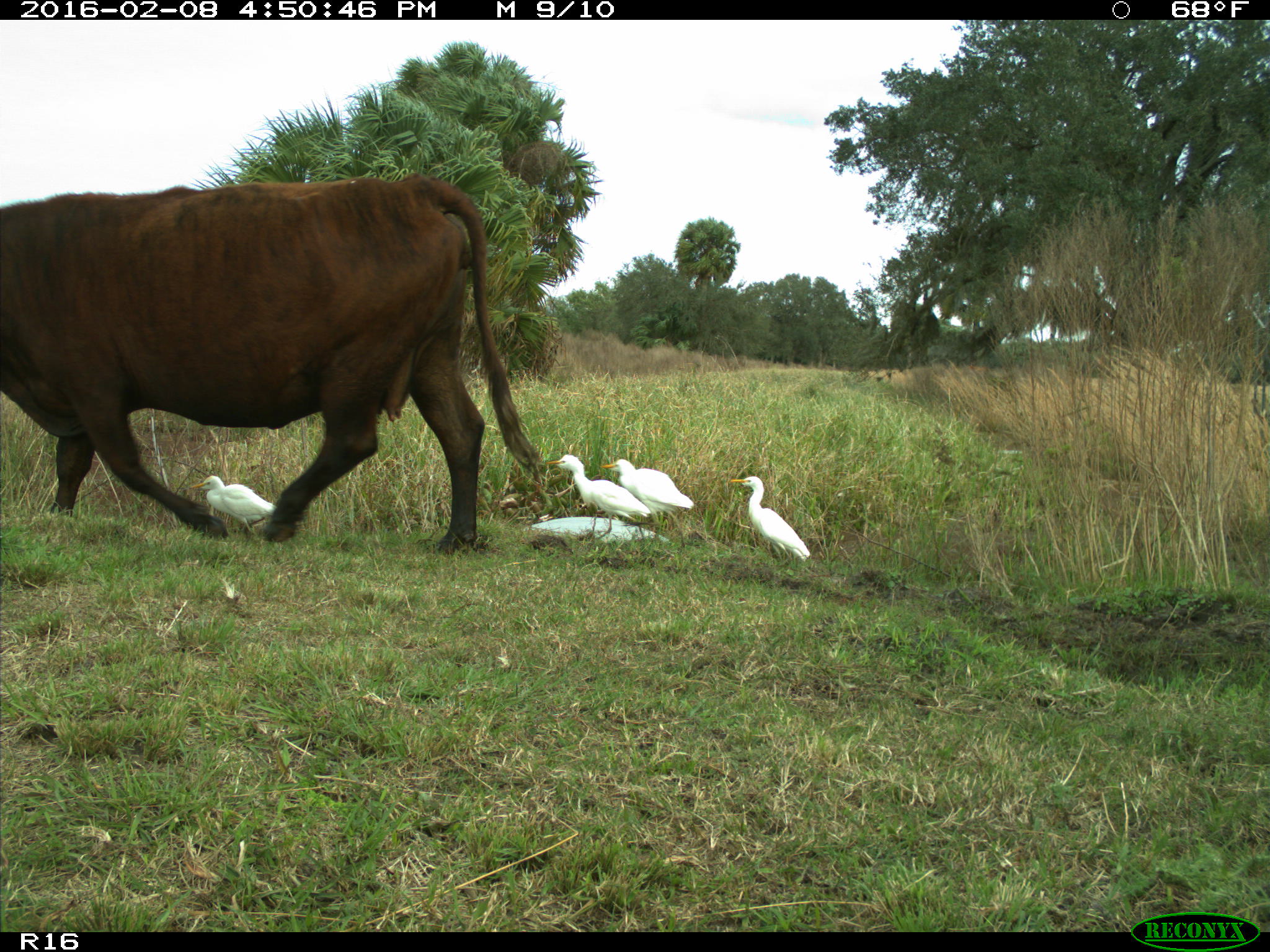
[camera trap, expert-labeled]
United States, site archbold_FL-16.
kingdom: Animalia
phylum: Chordata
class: Mammalia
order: Artiodactyla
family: Bovidae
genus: Bos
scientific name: Bos taurus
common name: domestic cow